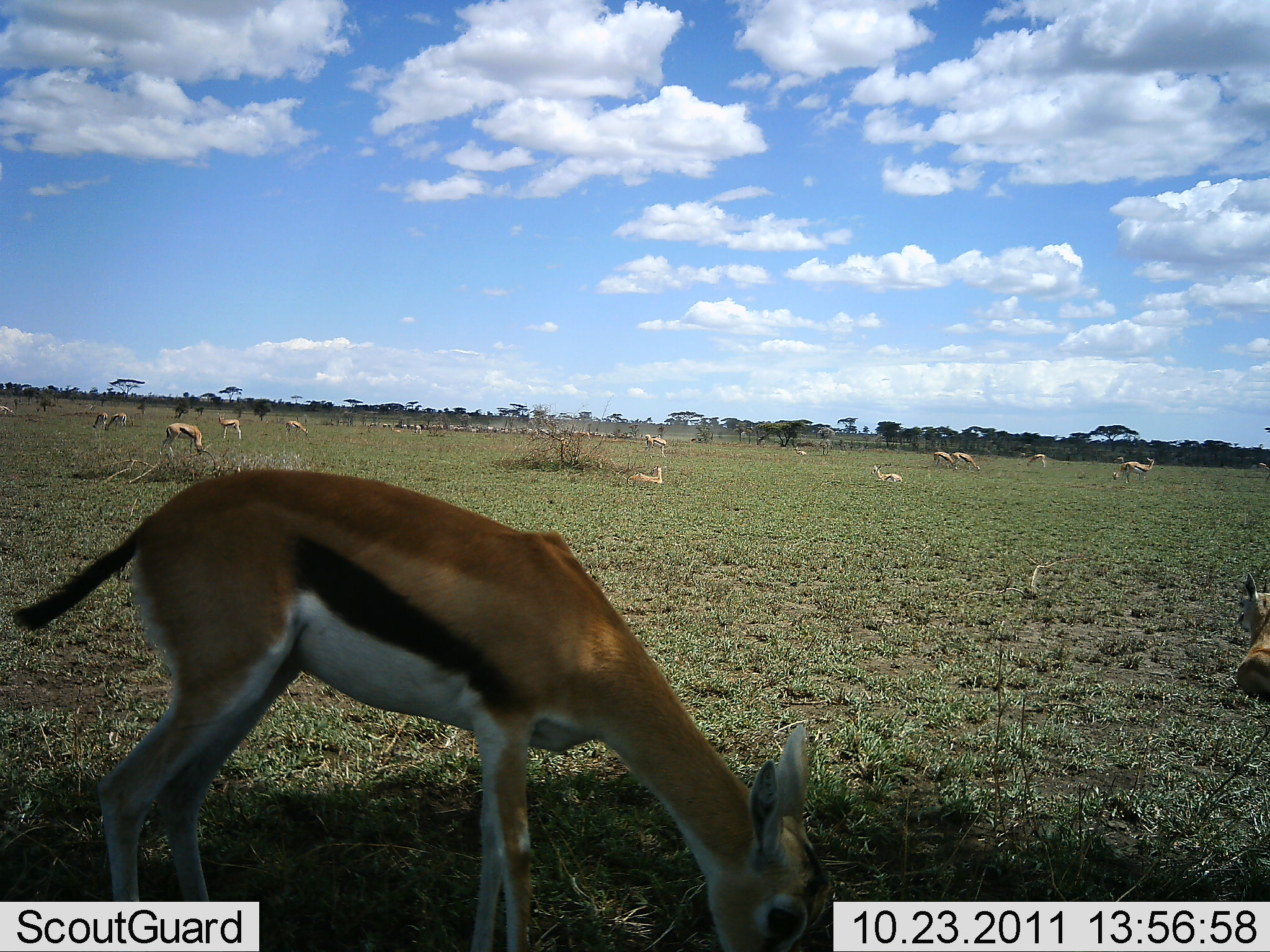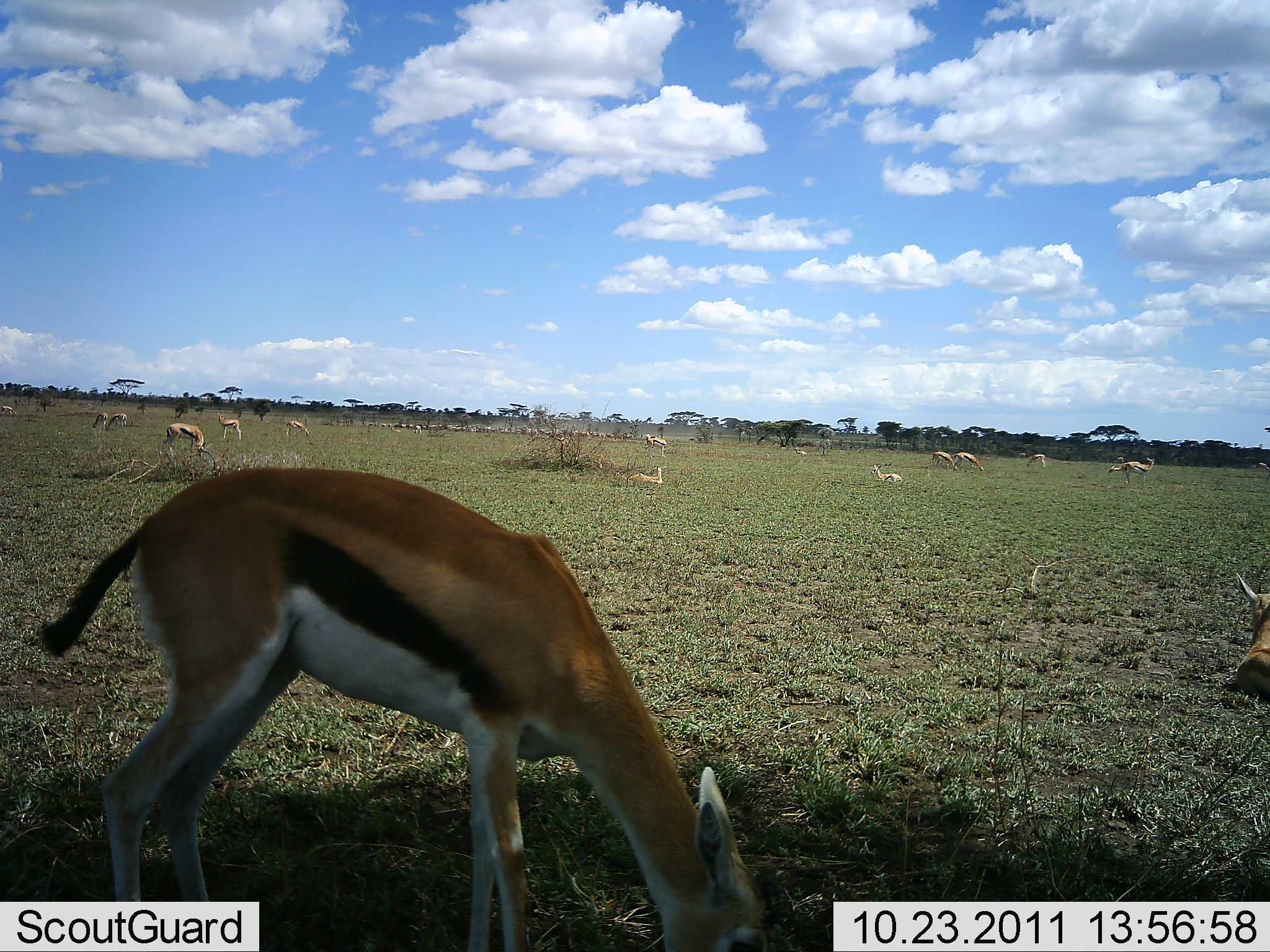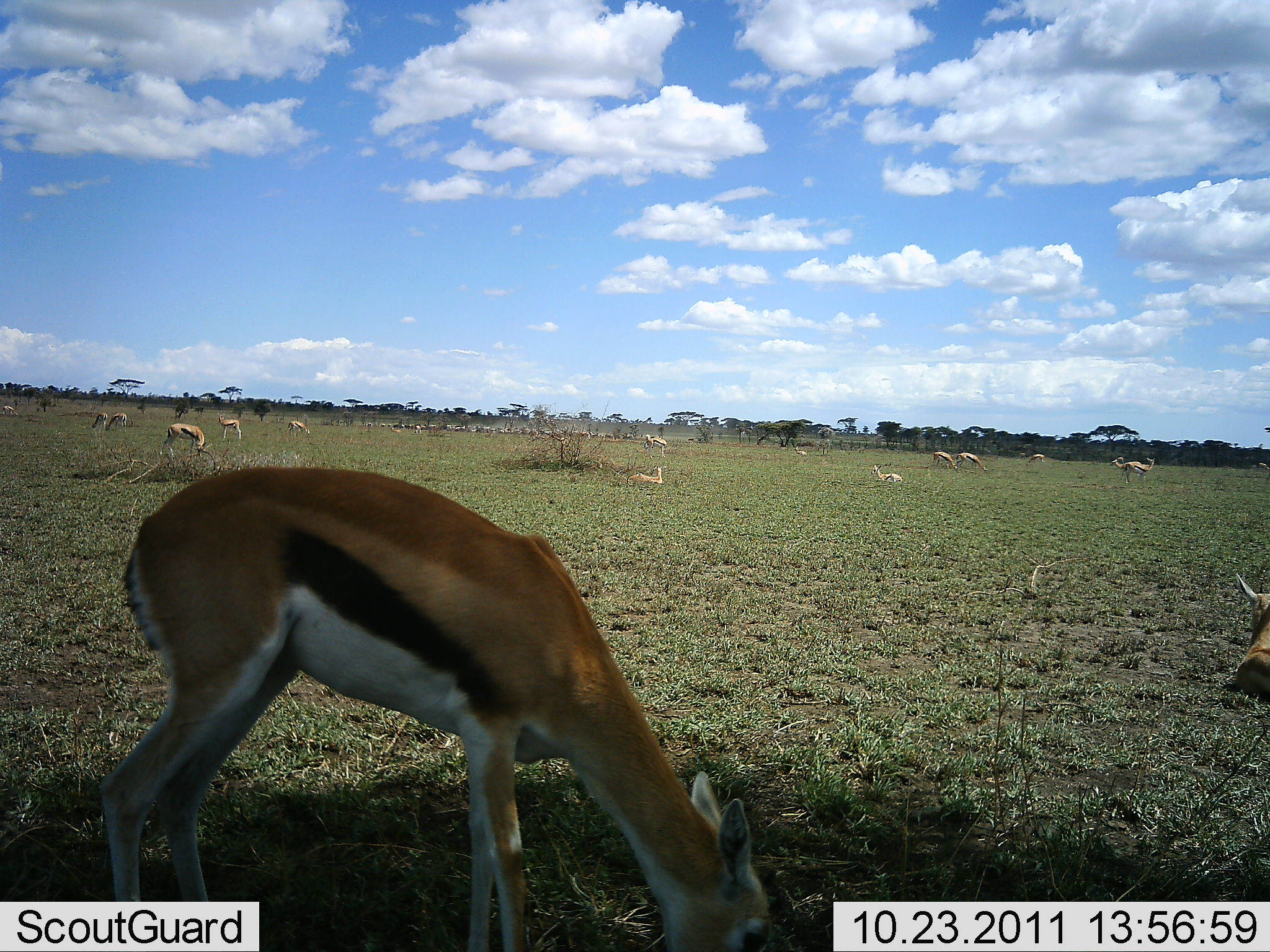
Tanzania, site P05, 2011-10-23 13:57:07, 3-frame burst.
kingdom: Animalia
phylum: Chordata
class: Mammalia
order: Artiodactyla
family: Bovidae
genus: Eudorcas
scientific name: Eudorcas thomsonii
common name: thomson's gazelle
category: gazellethomsons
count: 11-50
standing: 47%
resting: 59%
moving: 18%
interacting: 0%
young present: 12%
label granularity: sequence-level